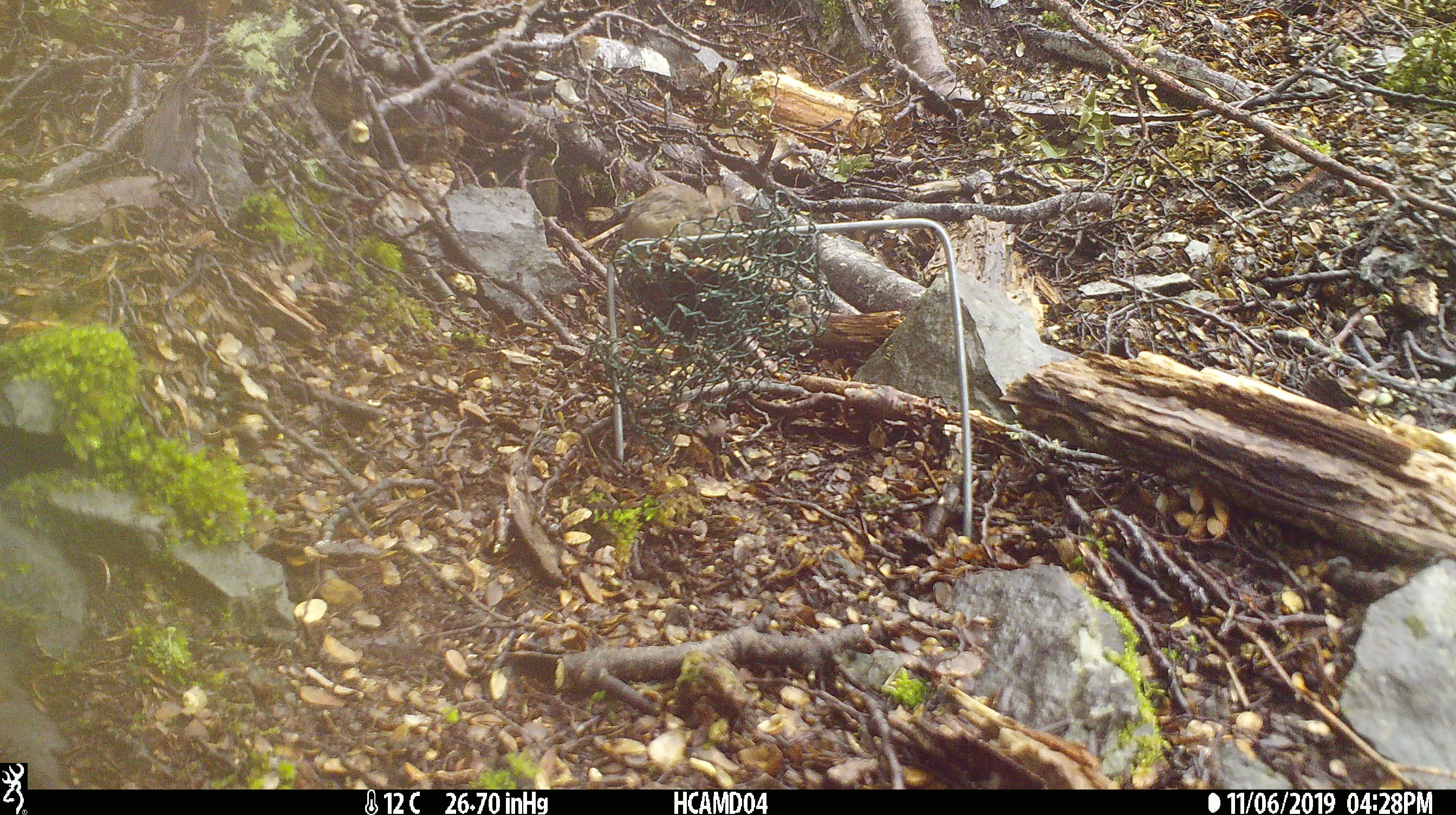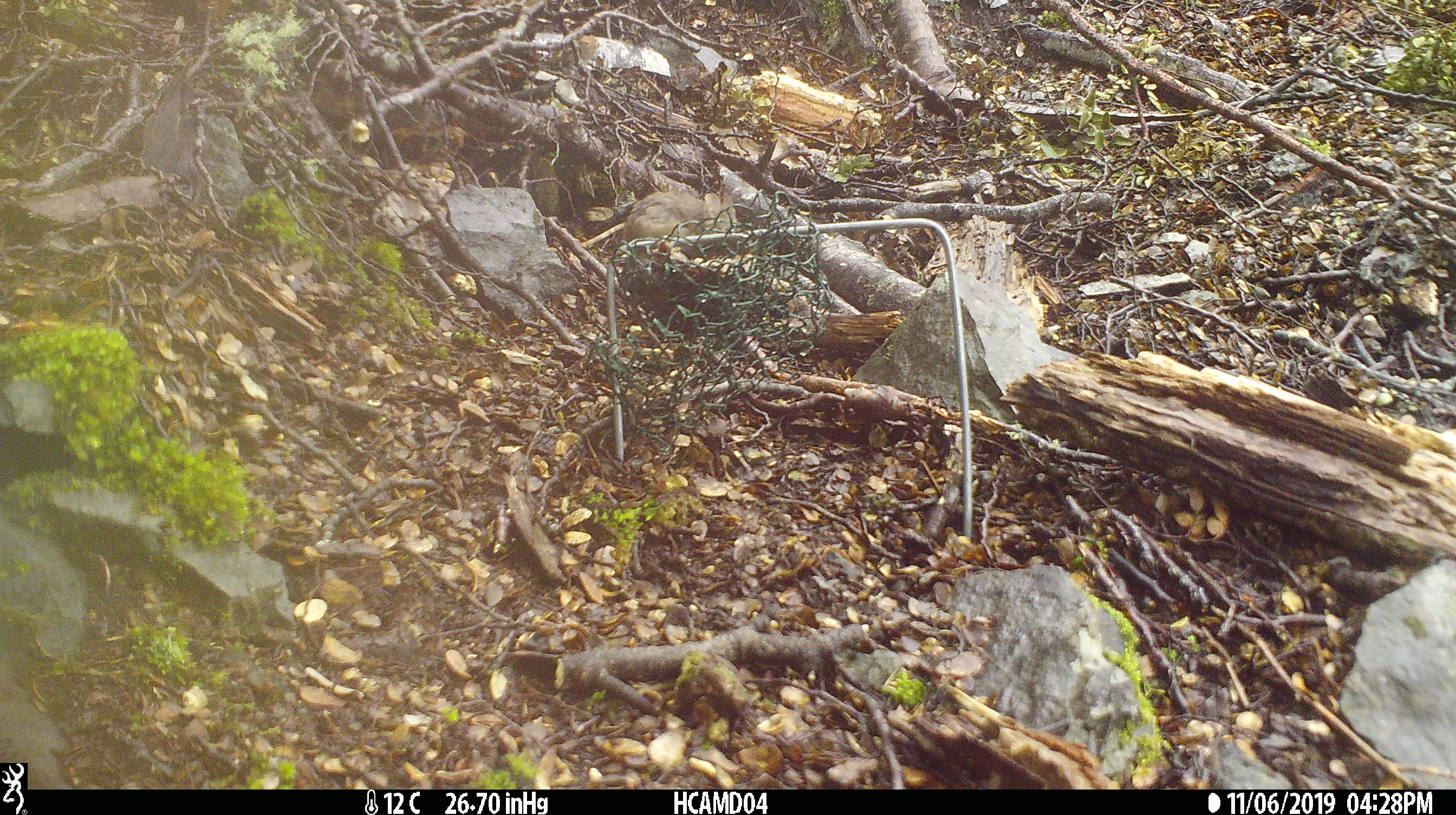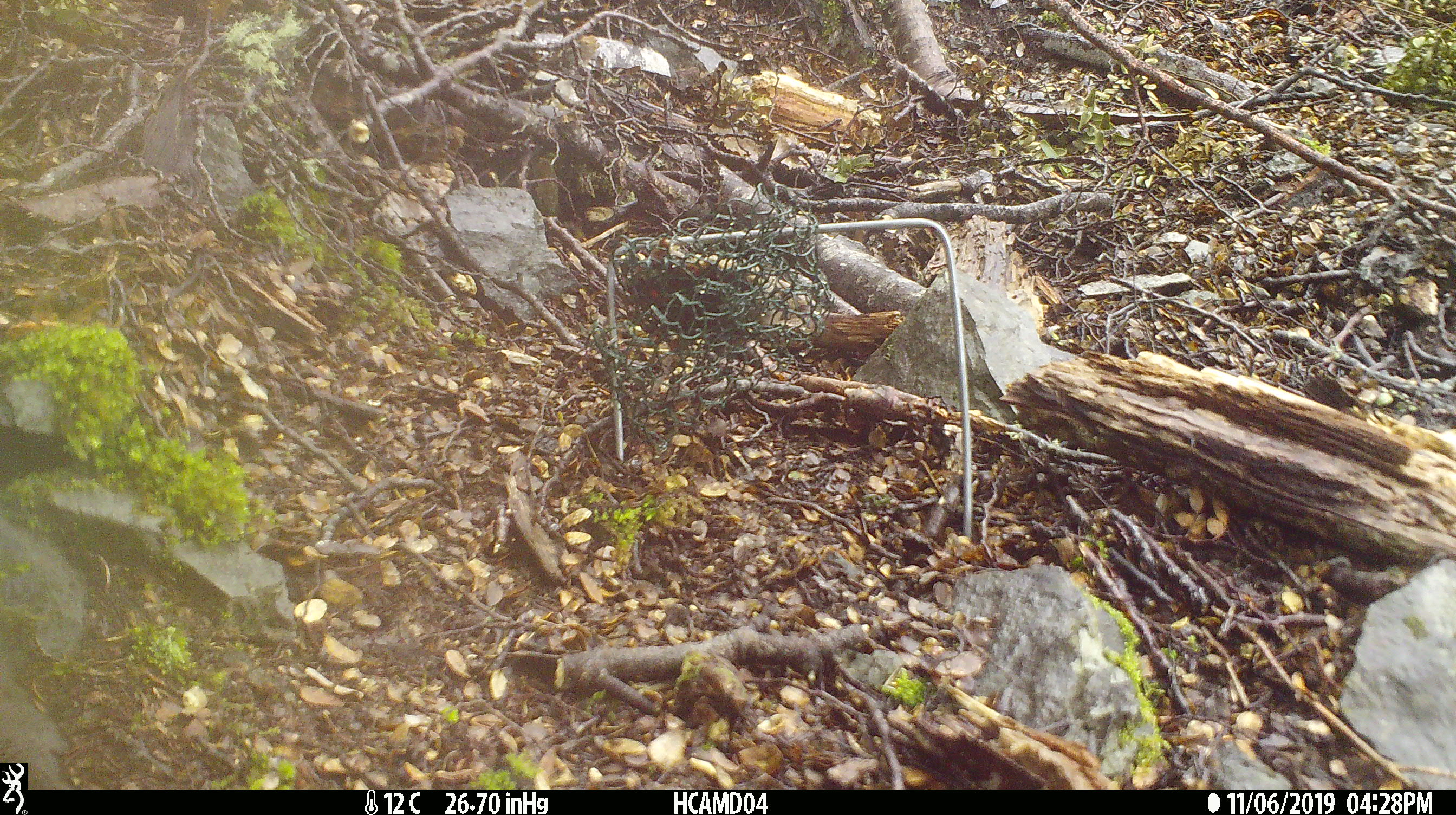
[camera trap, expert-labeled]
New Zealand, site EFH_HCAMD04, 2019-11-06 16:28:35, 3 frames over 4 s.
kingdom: Animalia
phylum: Chordata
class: Mammalia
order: Rodentia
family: Muridae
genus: Mus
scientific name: Mus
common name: mouse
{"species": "mouse (Mus)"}